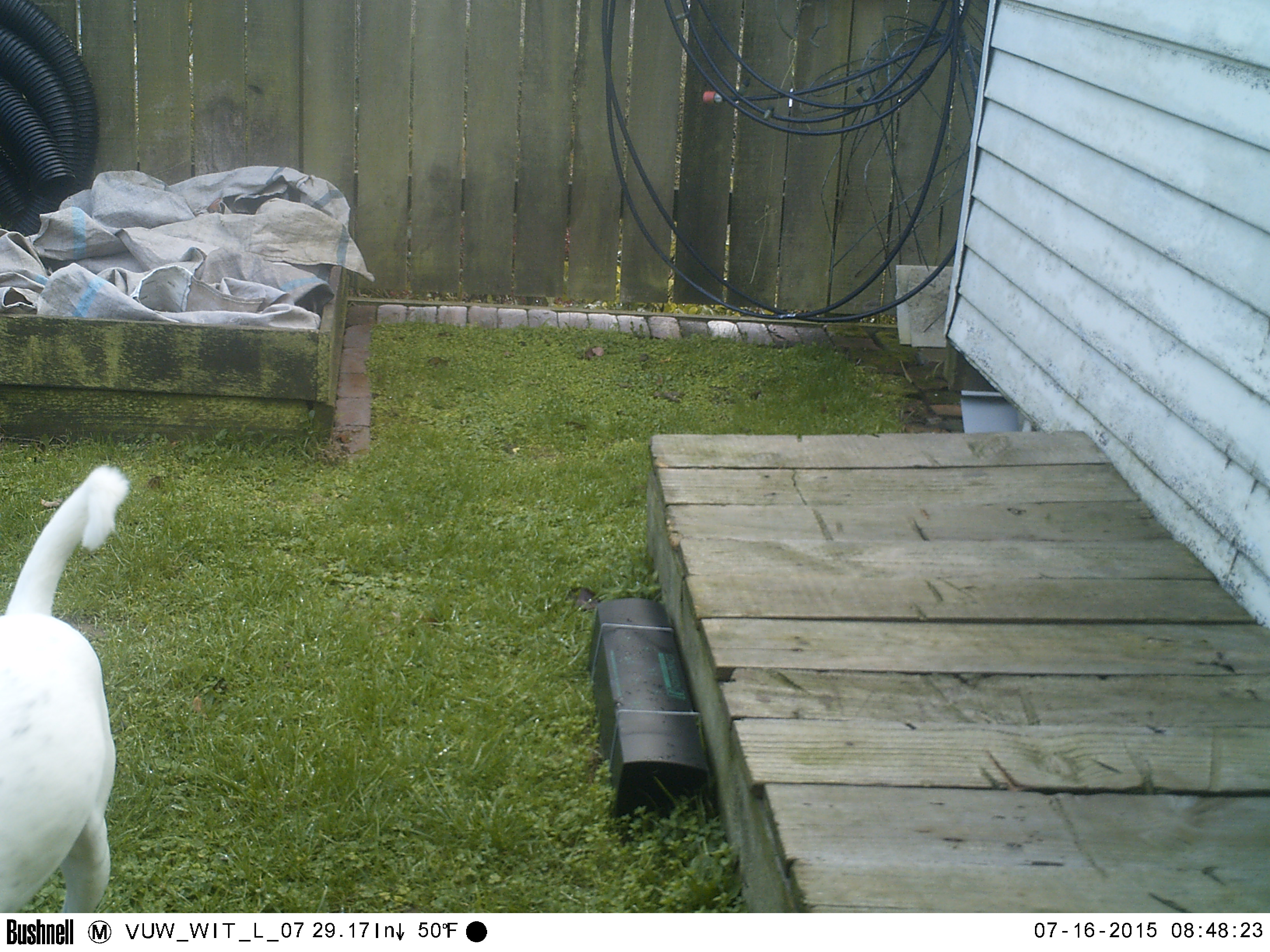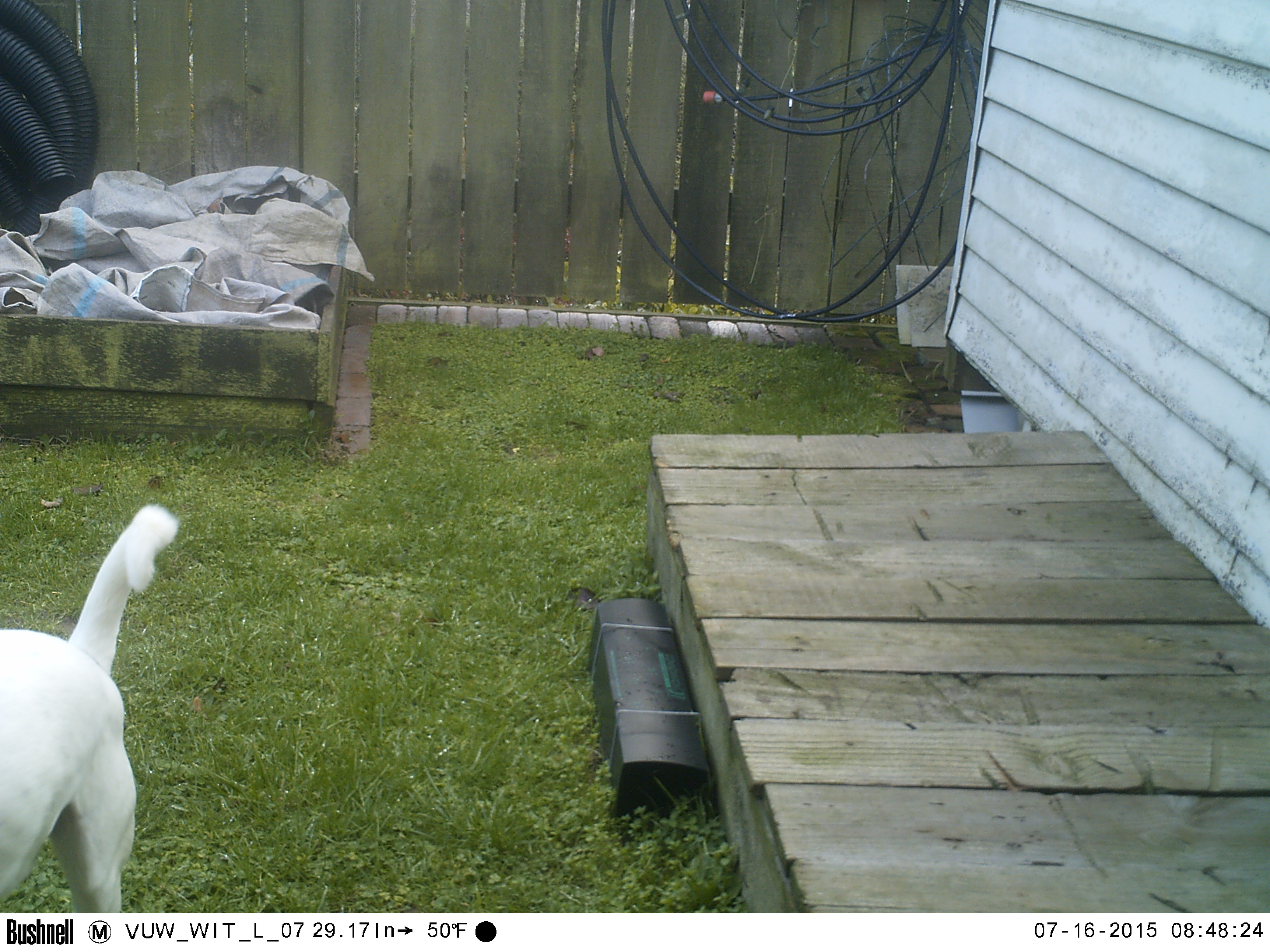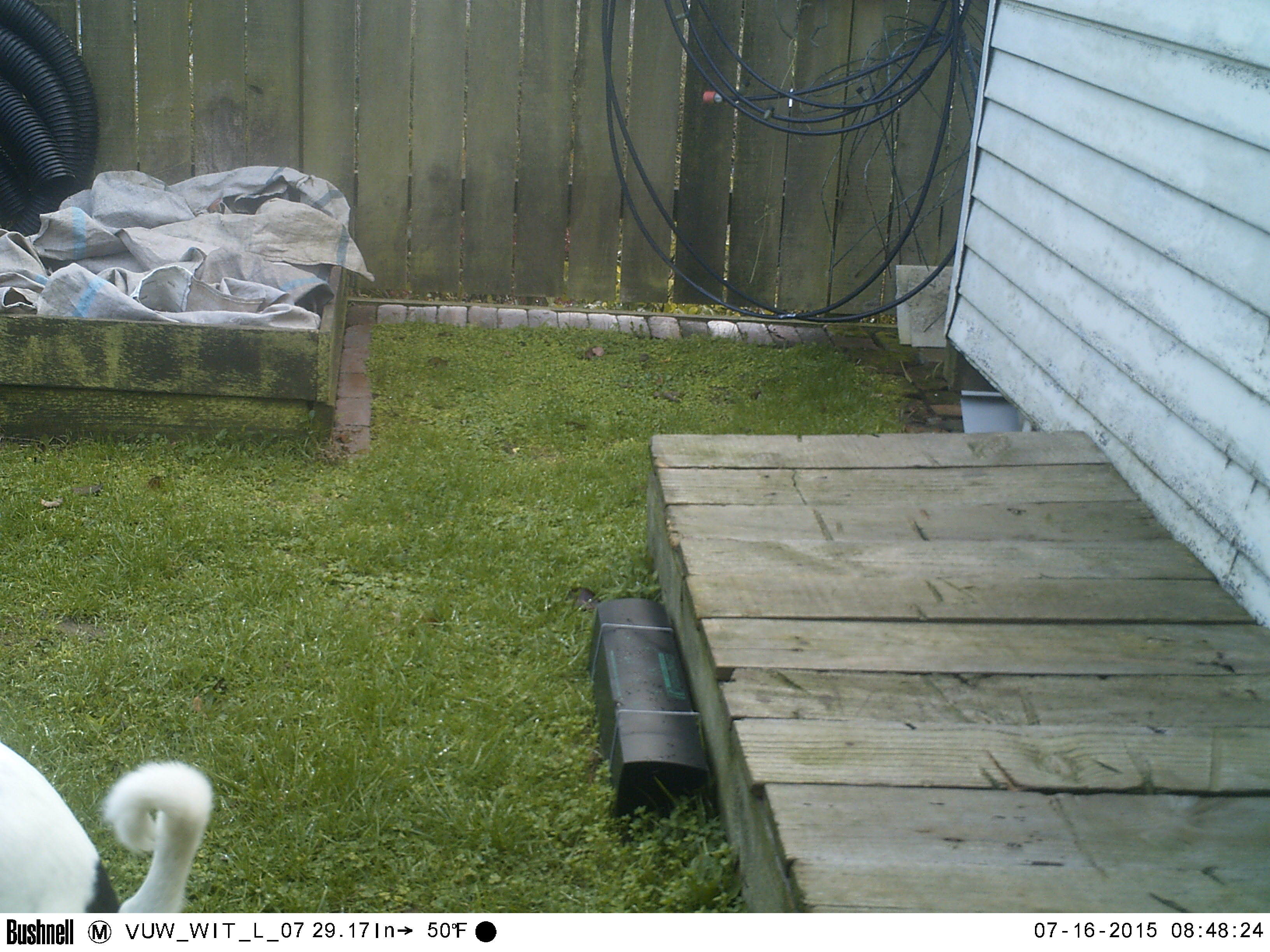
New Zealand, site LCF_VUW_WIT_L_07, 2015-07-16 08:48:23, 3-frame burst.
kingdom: Animalia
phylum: Chordata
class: Mammalia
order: Carnivora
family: Canidae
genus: Canis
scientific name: Canis familiaris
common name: domestic dog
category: dog